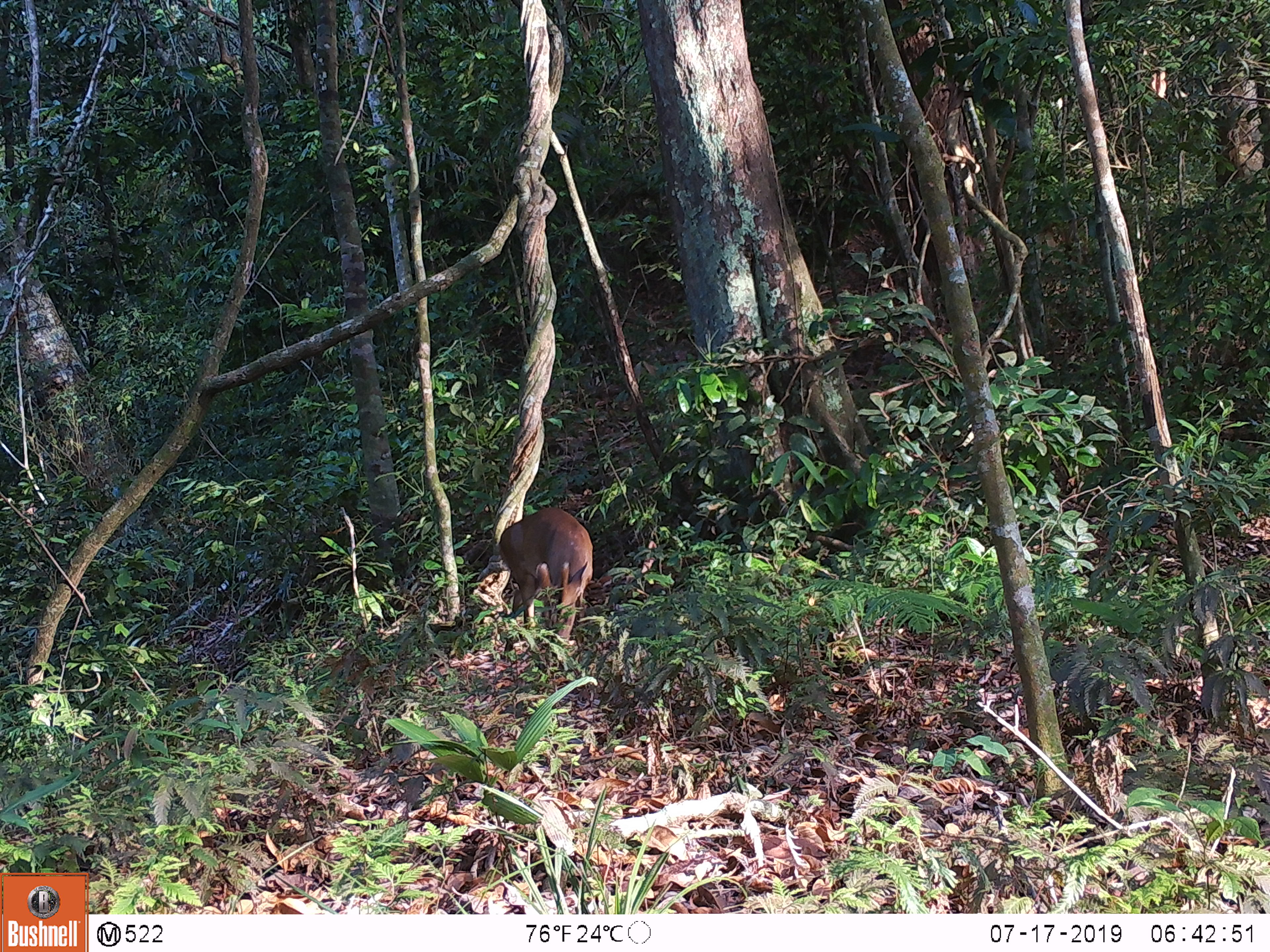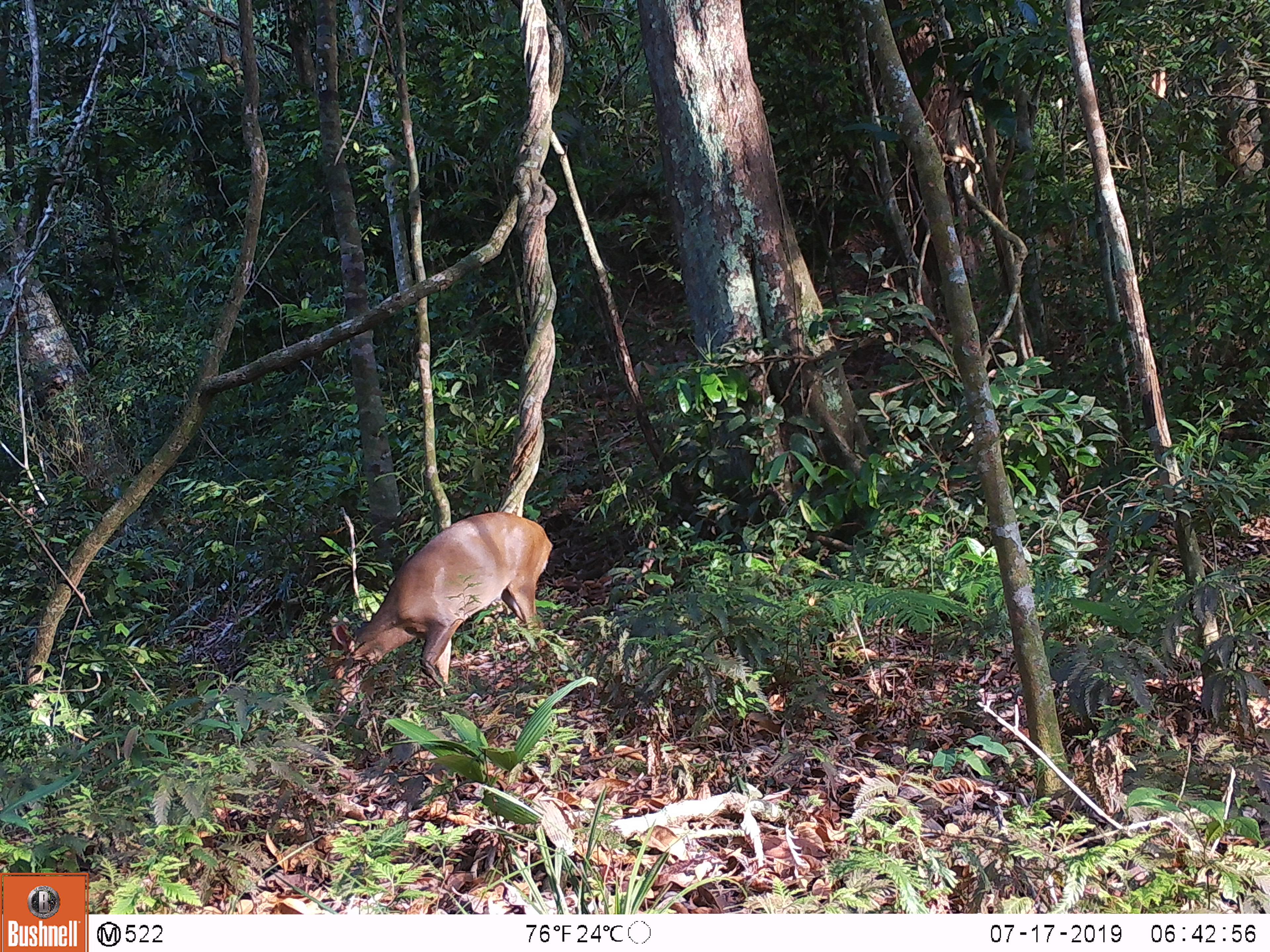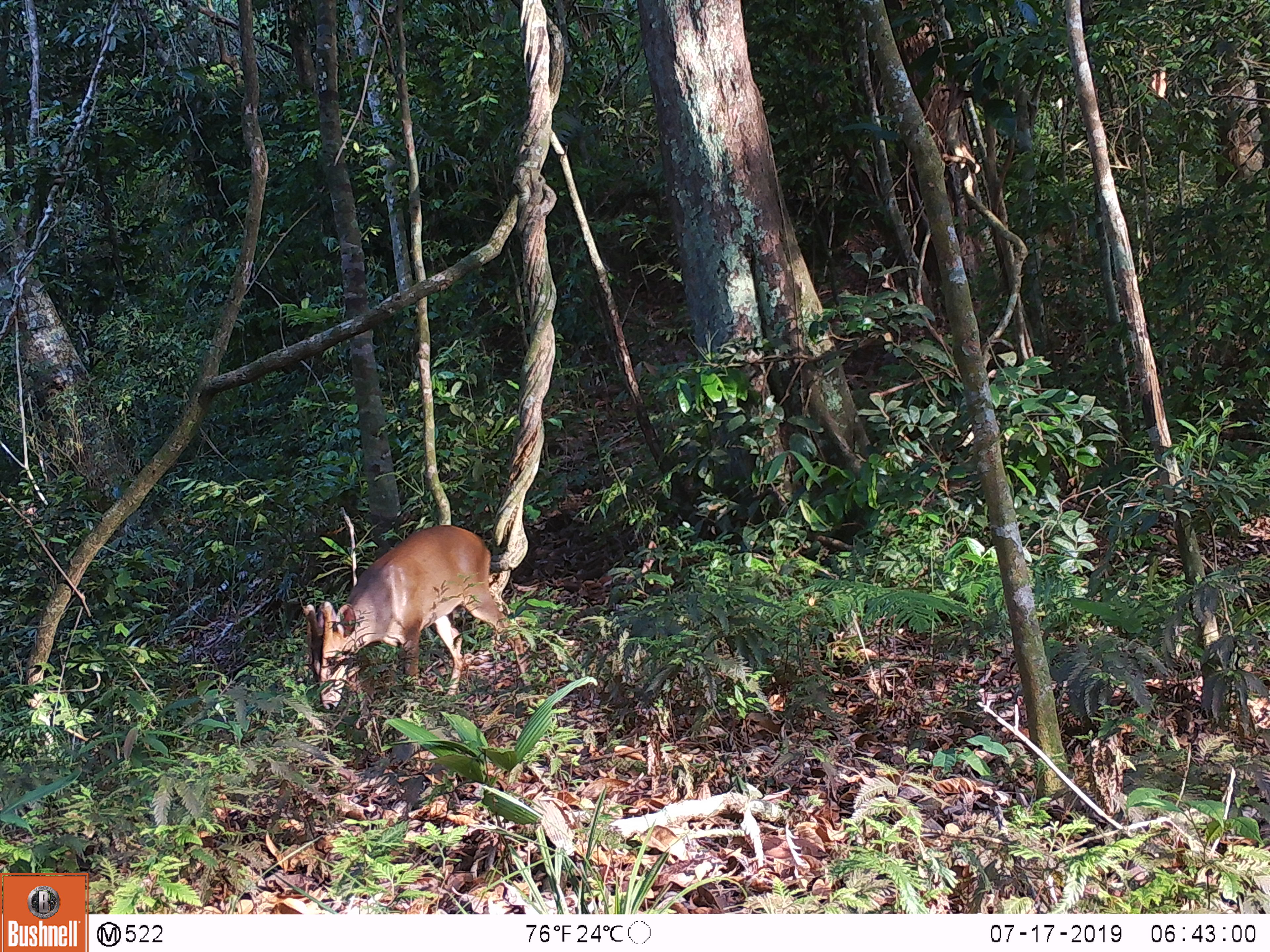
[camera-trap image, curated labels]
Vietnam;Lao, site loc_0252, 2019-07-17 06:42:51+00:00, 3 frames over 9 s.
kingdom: Animalia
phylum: Chordata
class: Mammalia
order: Artiodactyla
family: Cervidae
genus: Muntiacus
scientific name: Muntiacus vuquangensis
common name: large-antlered muntjac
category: large antlered muntjac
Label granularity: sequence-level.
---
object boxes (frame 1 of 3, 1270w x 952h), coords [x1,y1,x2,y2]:
large antlered muntjac: [498,507,594,644]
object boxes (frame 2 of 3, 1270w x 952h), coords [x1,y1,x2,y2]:
large antlered muntjac: [324,511,554,714]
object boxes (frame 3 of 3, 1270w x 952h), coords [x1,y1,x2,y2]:
large antlered muntjac: [302,524,532,710]